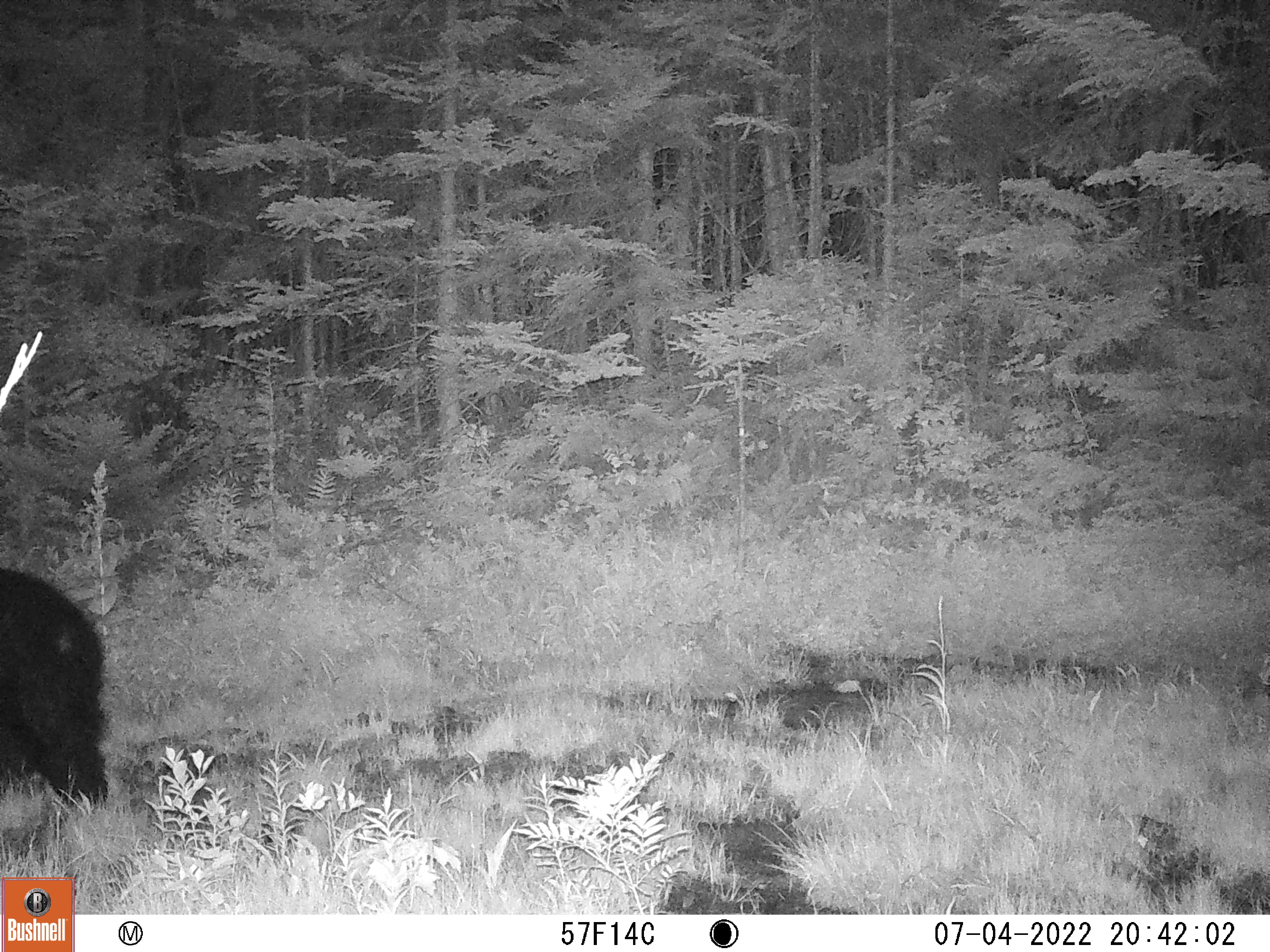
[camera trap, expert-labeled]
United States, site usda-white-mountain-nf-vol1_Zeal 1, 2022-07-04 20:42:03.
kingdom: Animalia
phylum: Chordata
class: Mammalia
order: Carnivora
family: Ursidae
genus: Ursus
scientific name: Ursus americanus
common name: black bear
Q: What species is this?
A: Black bear (Ursus americanus).